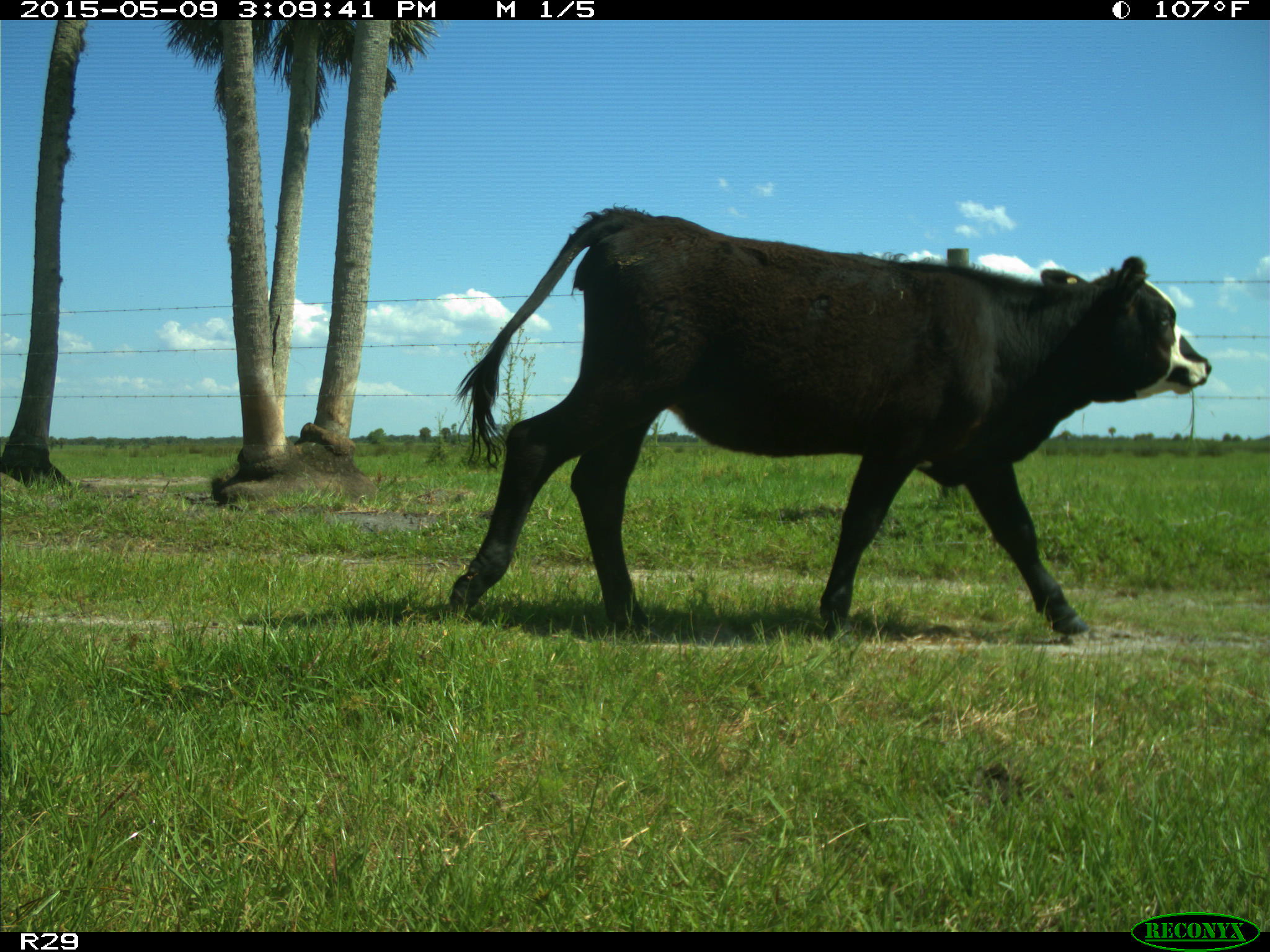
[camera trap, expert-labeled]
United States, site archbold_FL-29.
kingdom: Animalia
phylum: Chordata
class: Mammalia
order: Artiodactyla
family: Bovidae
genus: Bos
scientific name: Bos taurus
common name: domestic cow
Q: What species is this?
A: Bos taurus (domestic cow).